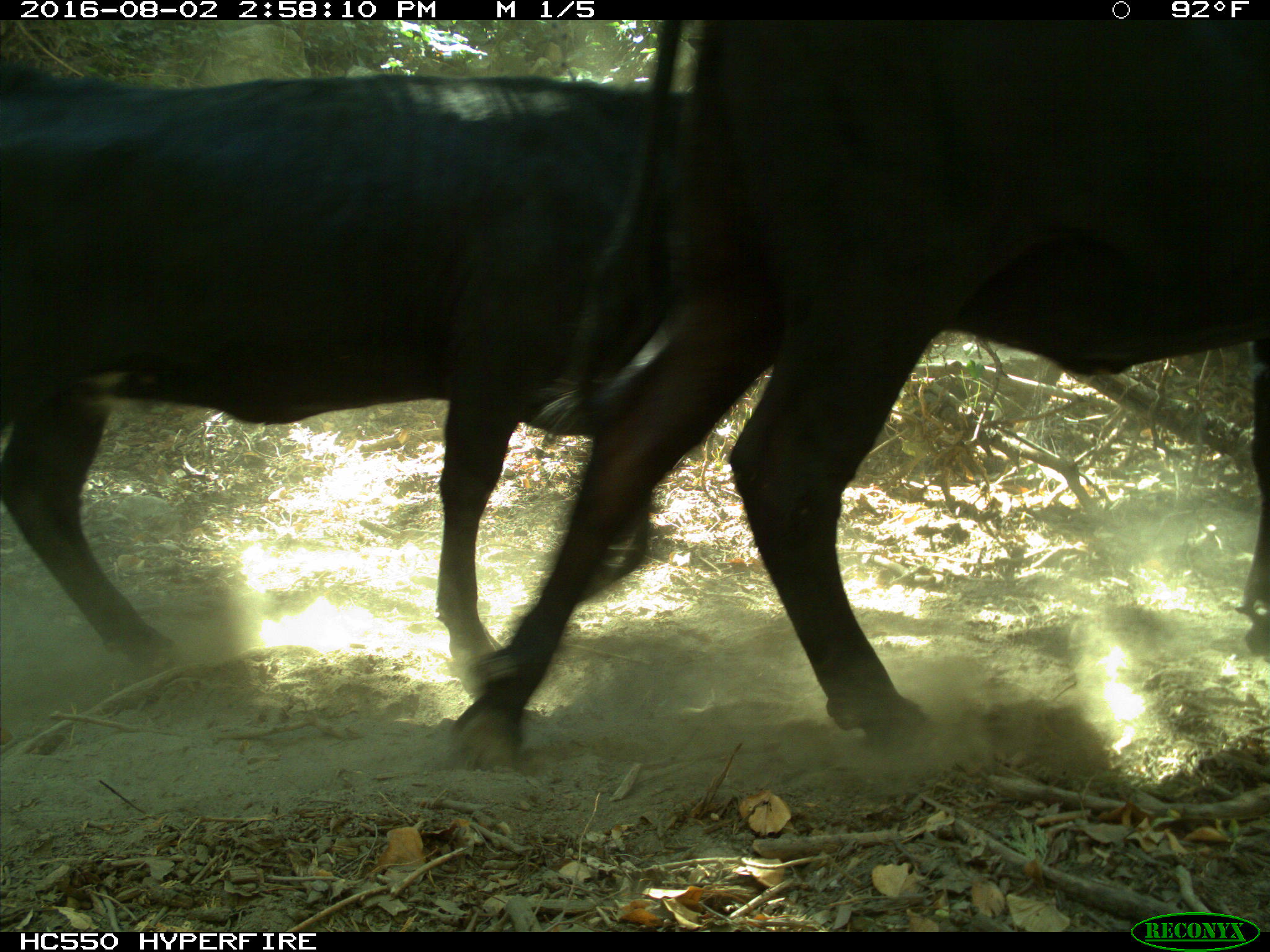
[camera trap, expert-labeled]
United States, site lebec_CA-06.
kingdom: Animalia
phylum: Chordata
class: Mammalia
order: Artiodactyla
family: Bovidae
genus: Bos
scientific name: Bos taurus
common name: domestic cow